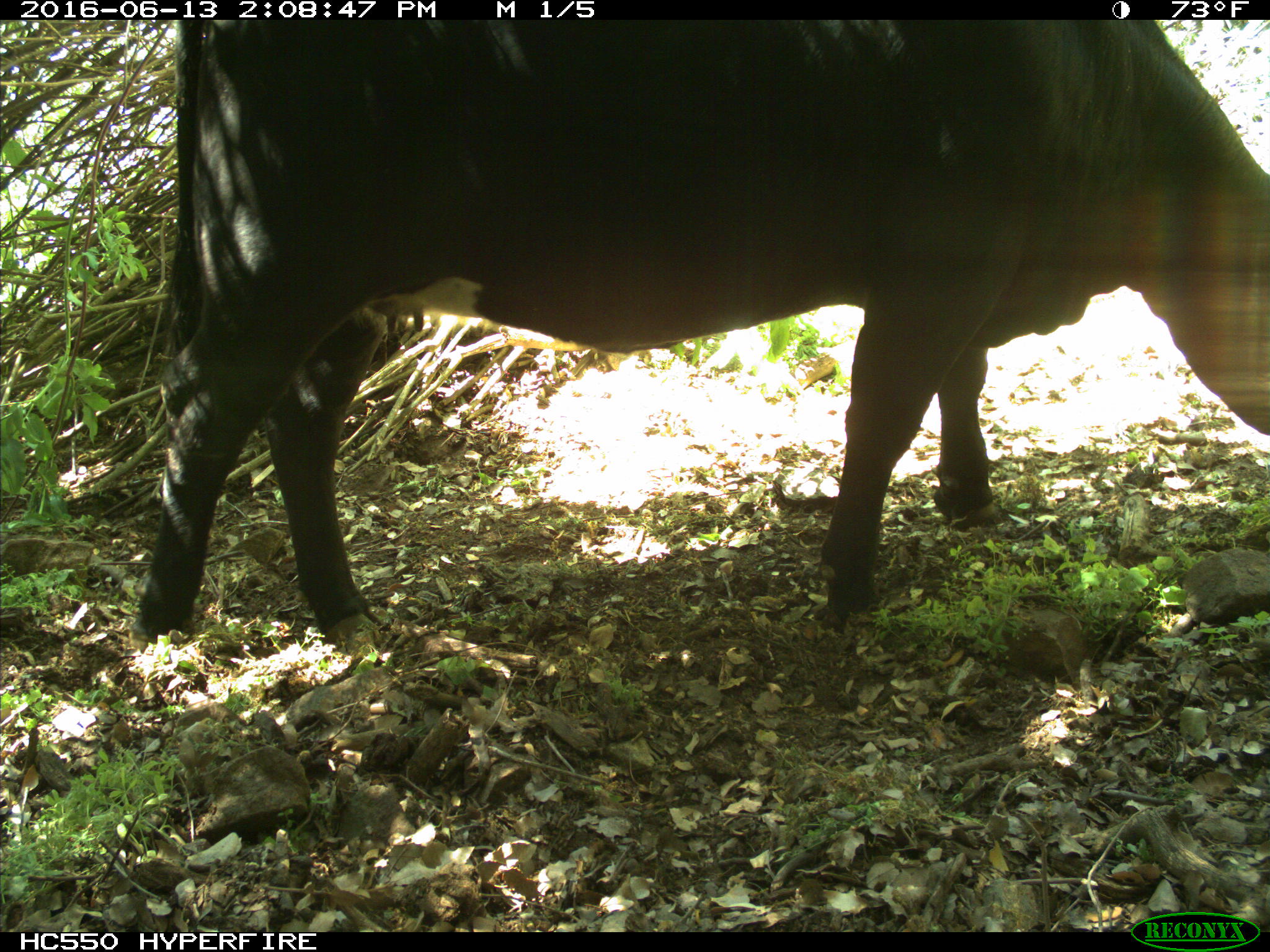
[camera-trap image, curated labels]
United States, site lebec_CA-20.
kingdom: Animalia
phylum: Chordata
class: Mammalia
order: Artiodactyla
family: Bovidae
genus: Bos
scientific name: Bos taurus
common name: domestic cow